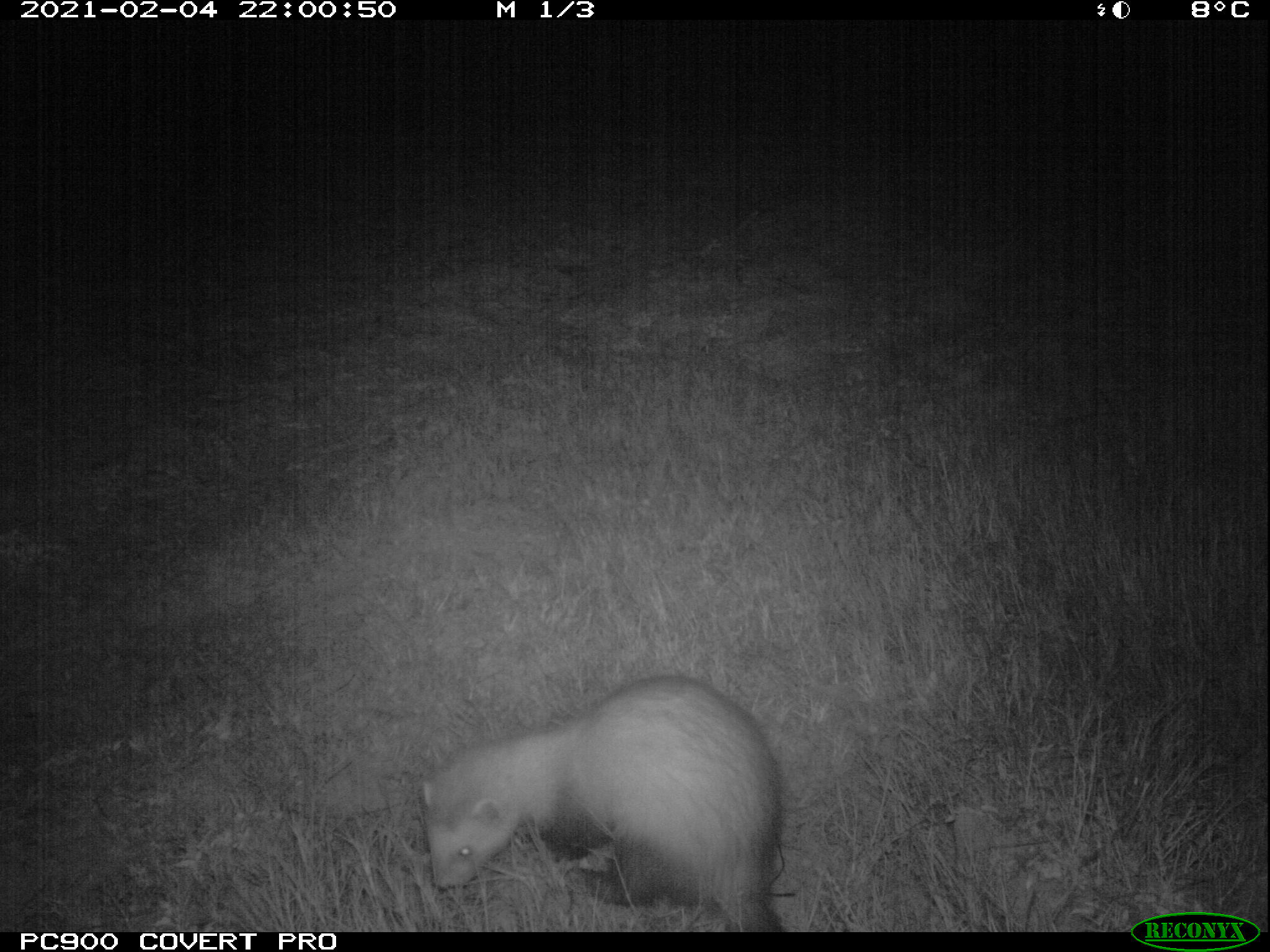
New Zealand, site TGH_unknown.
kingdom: Animalia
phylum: Chordata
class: Mammalia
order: Carnivora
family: Mustelidae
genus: Mustela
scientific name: Mustela furo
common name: ferret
Ferret (Mustela furo).